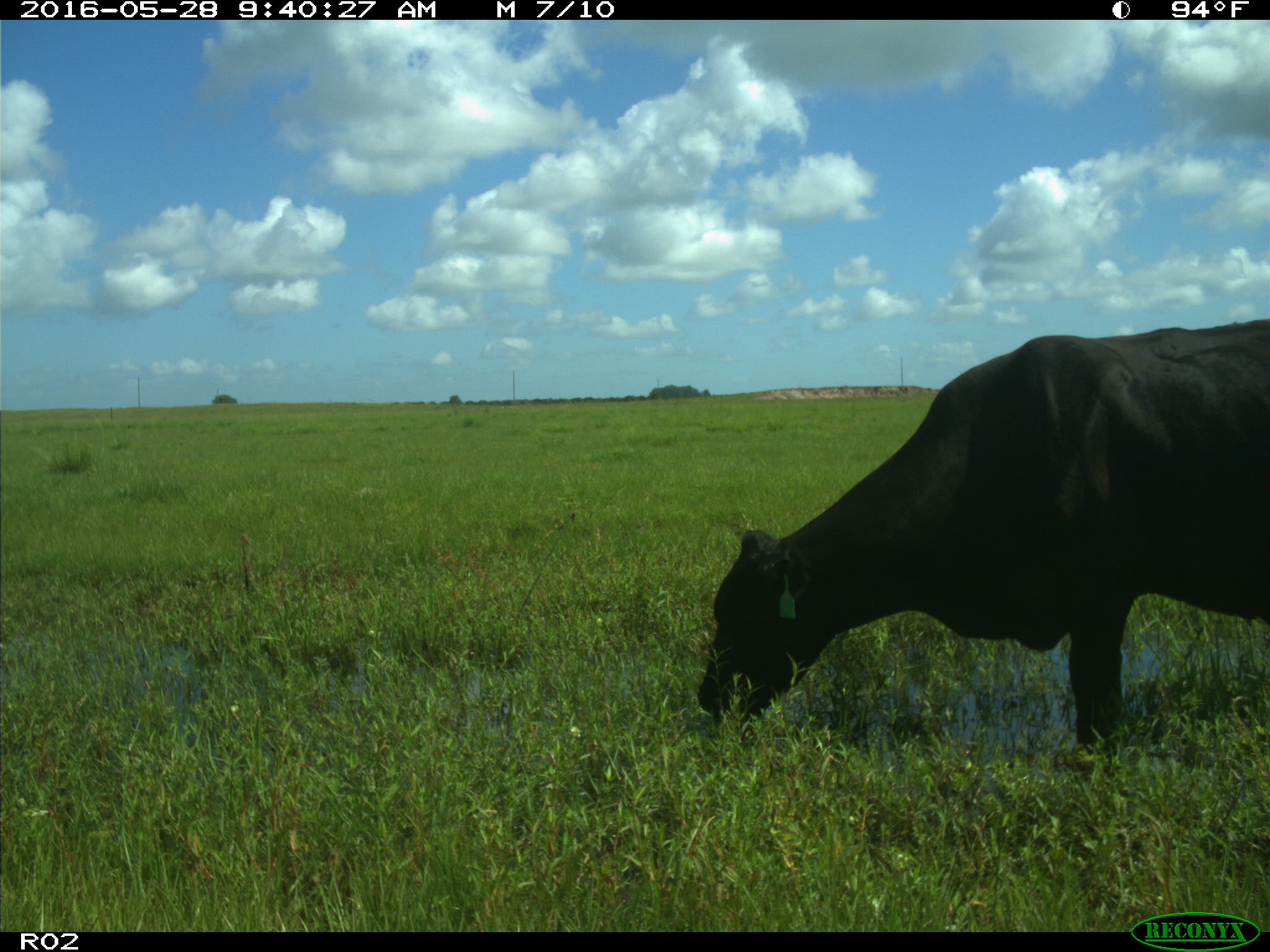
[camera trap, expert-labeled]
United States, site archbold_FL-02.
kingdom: Animalia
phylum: Chordata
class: Mammalia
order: Artiodactyla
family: Bovidae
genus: Bos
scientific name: Bos taurus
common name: domestic cow